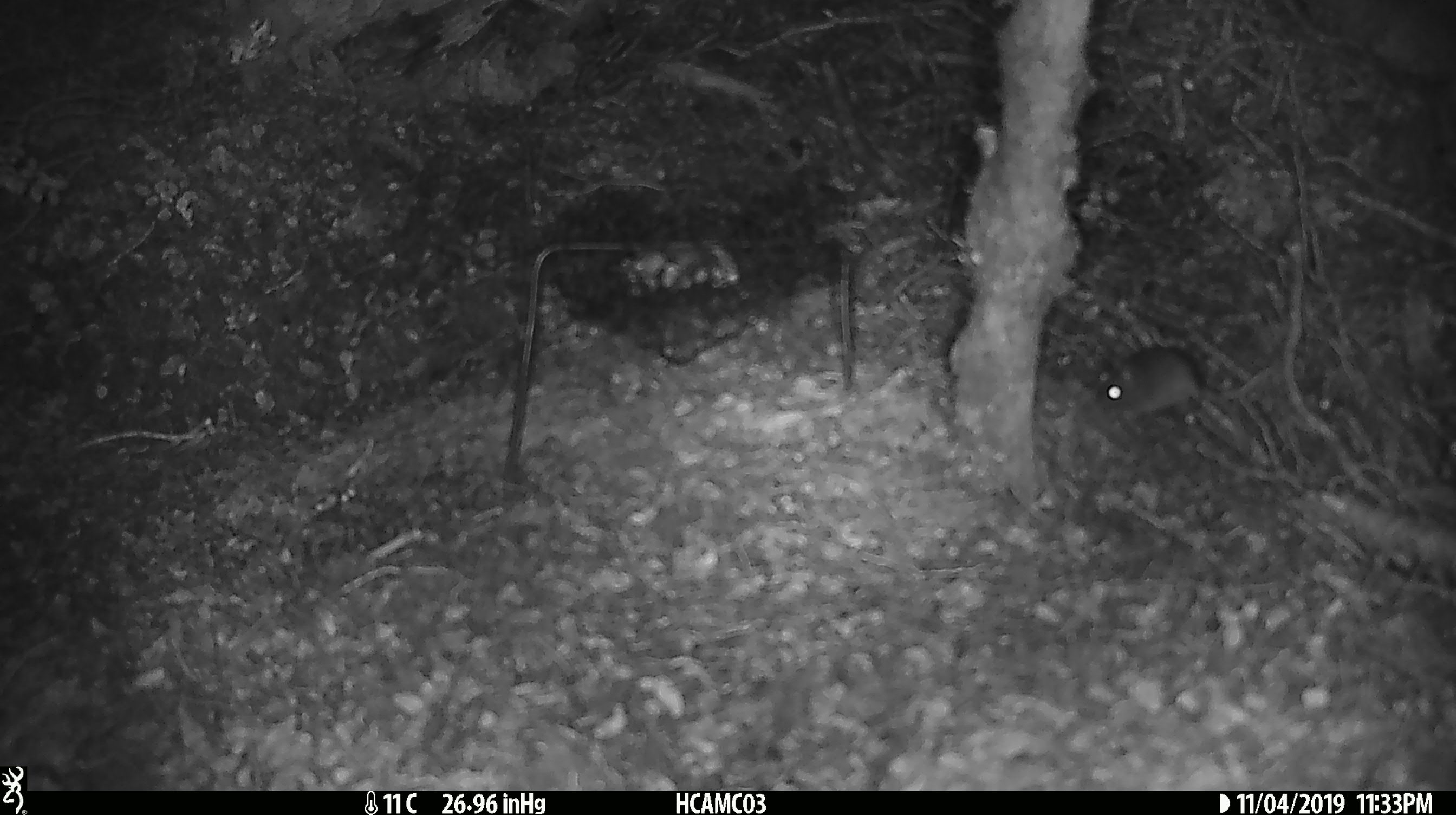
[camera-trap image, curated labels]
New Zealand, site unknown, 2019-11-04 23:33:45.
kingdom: Animalia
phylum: Chordata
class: Mammalia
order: Rodentia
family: Muridae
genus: Mus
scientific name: Mus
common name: mouse